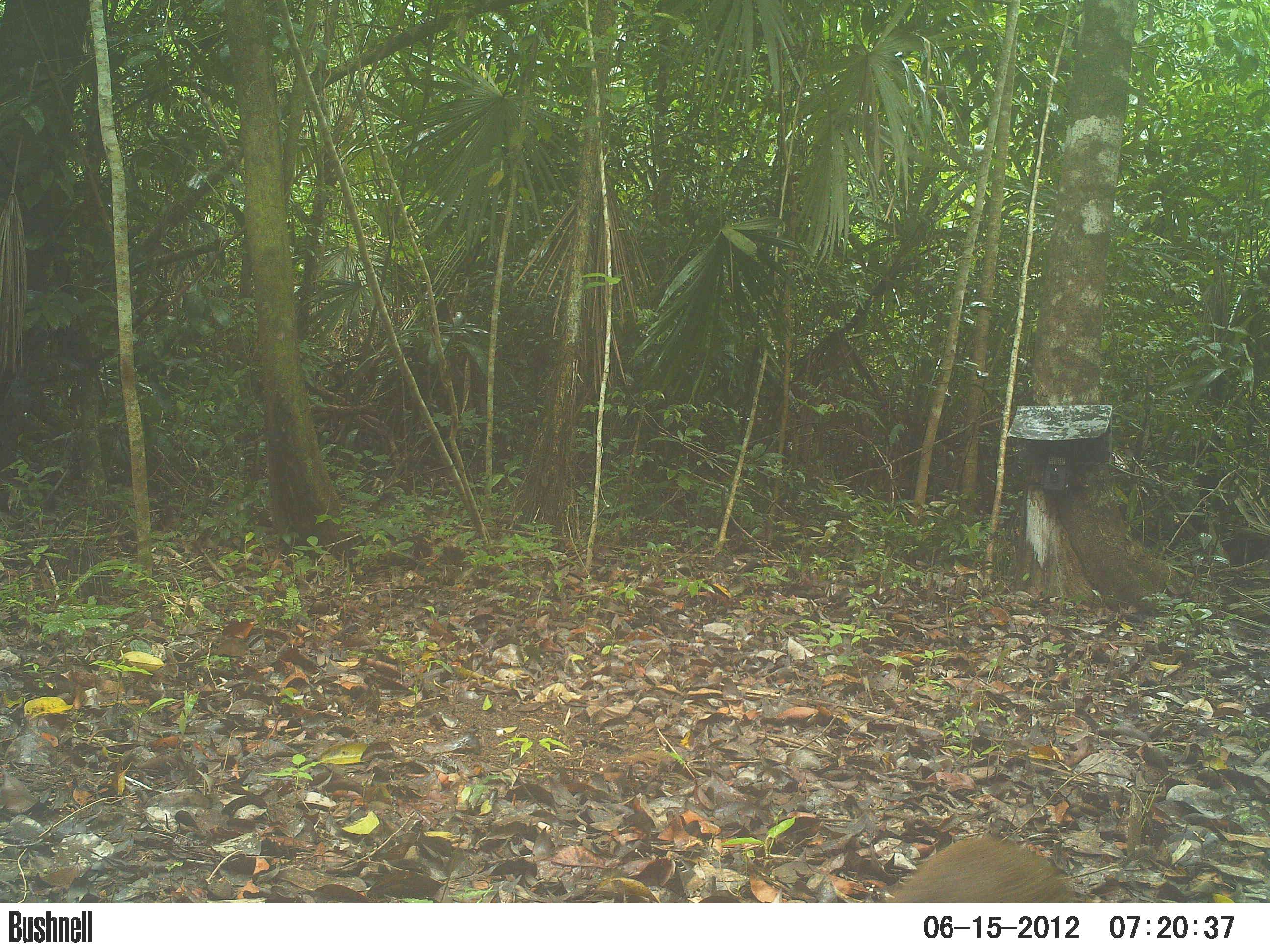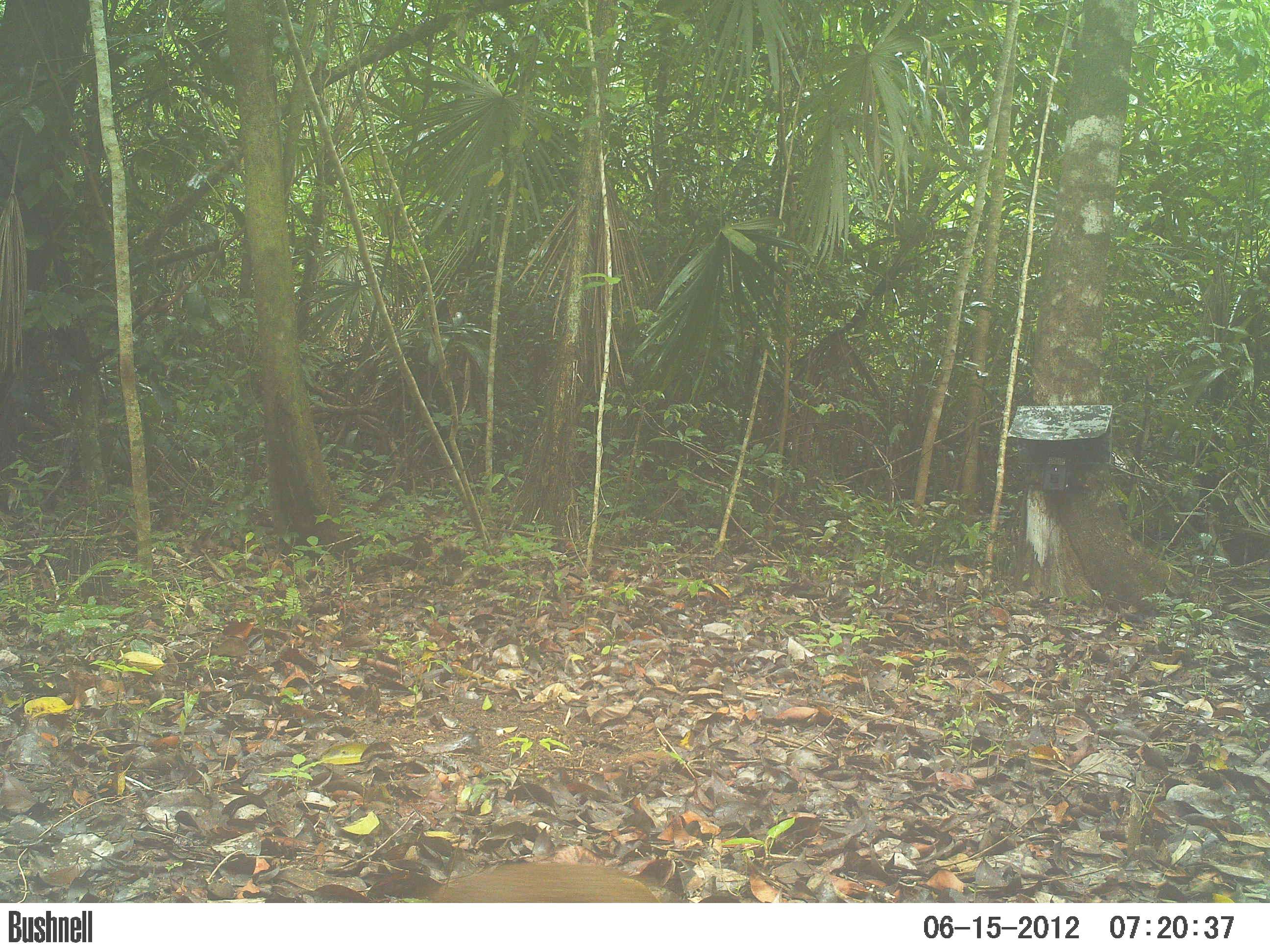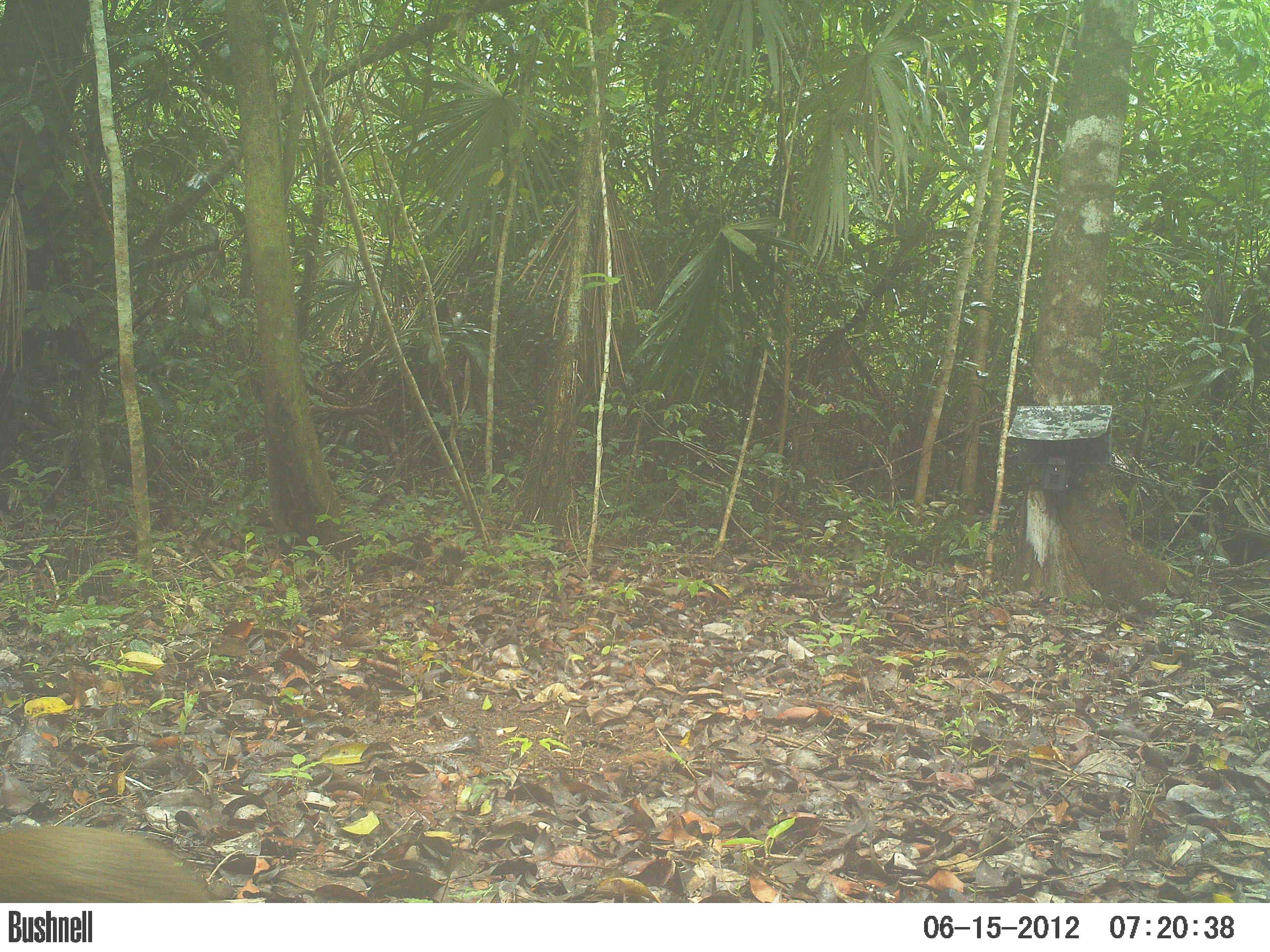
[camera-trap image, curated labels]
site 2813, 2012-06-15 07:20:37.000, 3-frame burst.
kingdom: Animalia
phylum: Chordata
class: Mammalia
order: Rodentia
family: Dasyproctidae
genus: Dasyprocta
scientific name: Dasyprocta punctata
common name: central american agouti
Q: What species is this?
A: Dasyprocta punctata (central american agouti).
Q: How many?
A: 1.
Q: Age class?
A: Adult.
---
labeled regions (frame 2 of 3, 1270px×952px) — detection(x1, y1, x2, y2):
dasyprocta punctata: detection(431, 860, 661, 902)